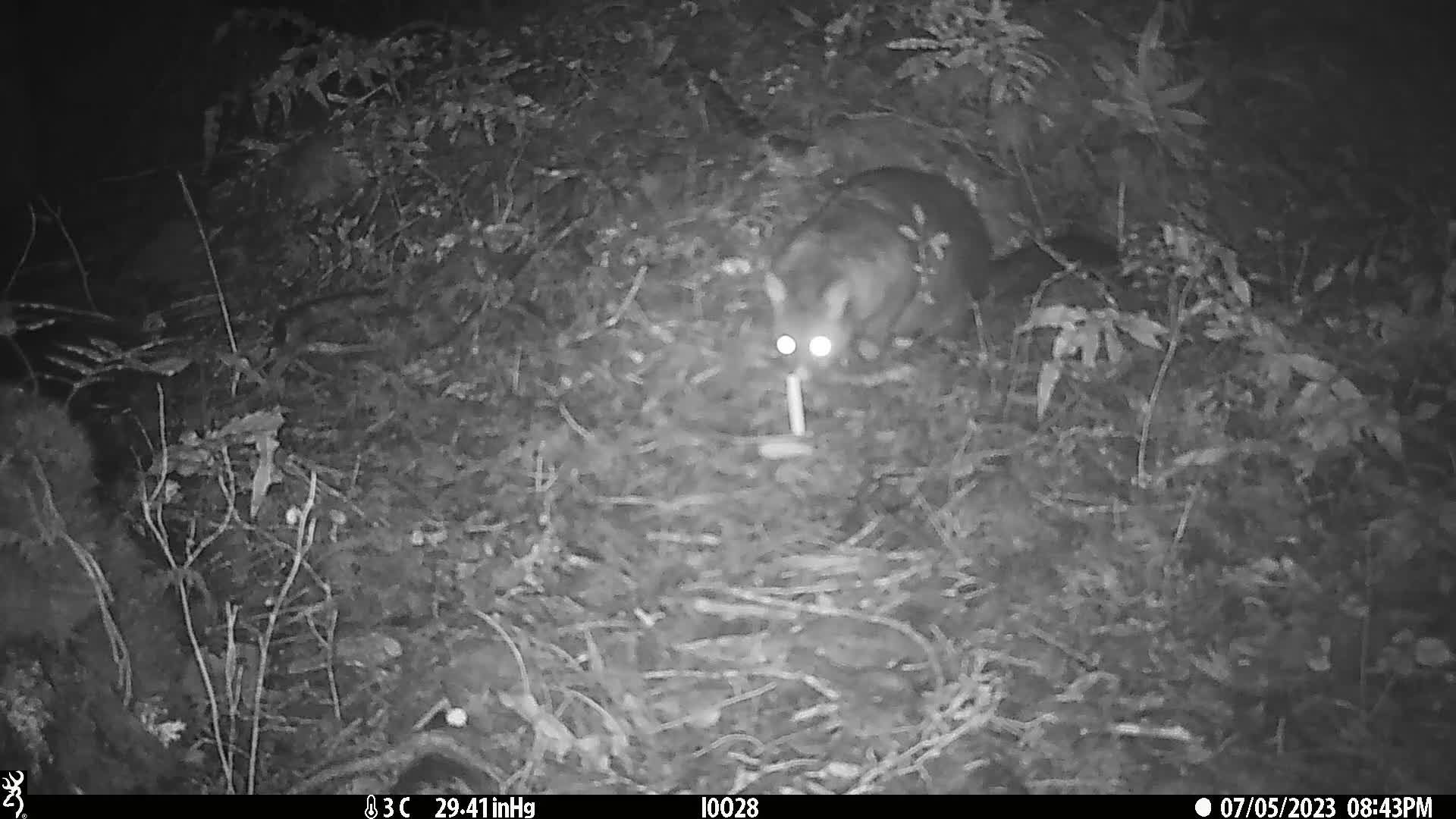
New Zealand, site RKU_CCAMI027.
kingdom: Animalia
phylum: Chordata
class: Mammalia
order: Diprotodontia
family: Phalangeridae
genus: Trichosurus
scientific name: Trichosurus vulpecula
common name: common brushtail possum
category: possum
Possum (common brushtail possum) (Trichosurus vulpecula).